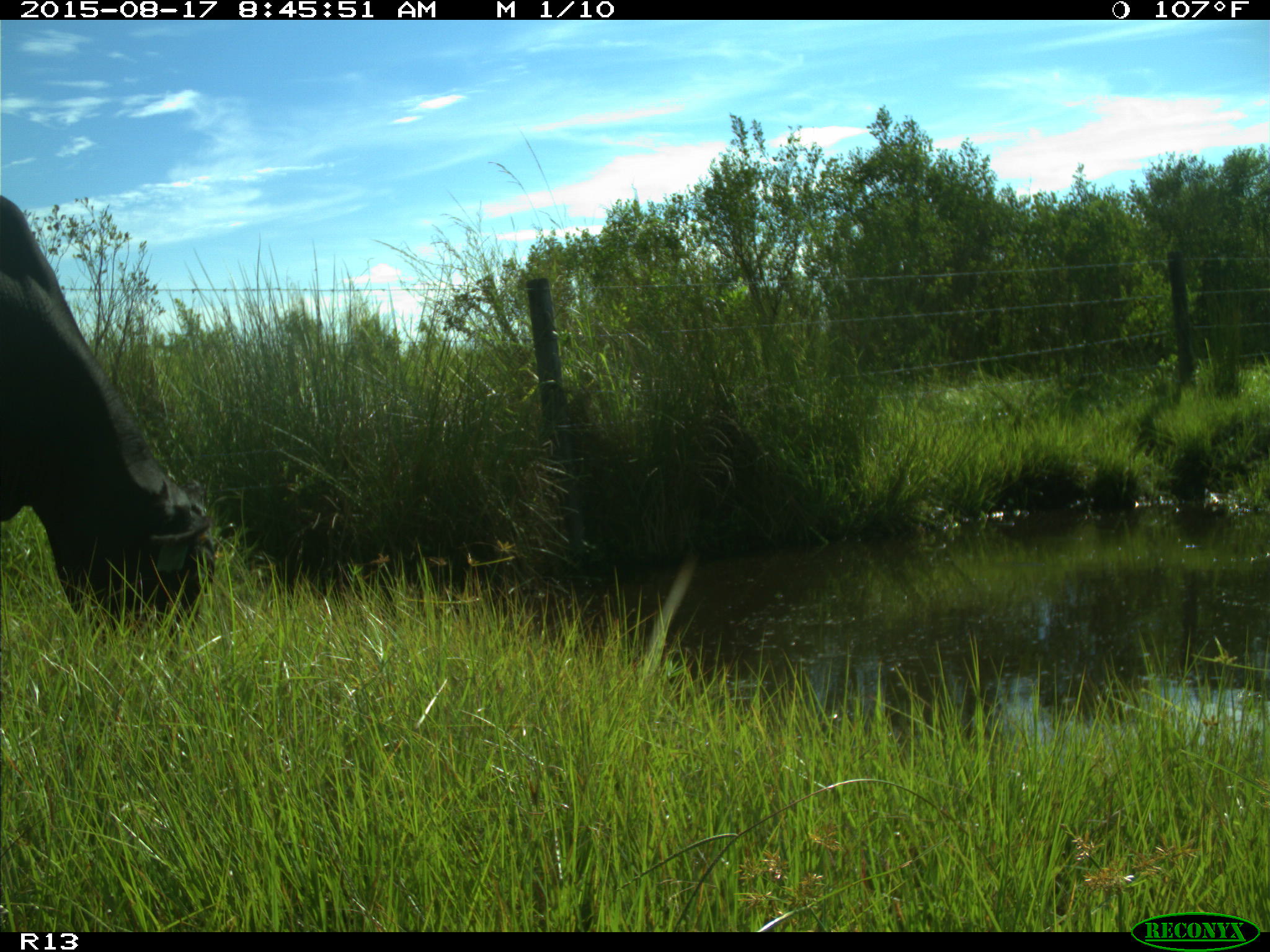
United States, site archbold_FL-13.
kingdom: Animalia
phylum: Chordata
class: Mammalia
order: Artiodactyla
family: Bovidae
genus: Bos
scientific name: Bos taurus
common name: domestic cow